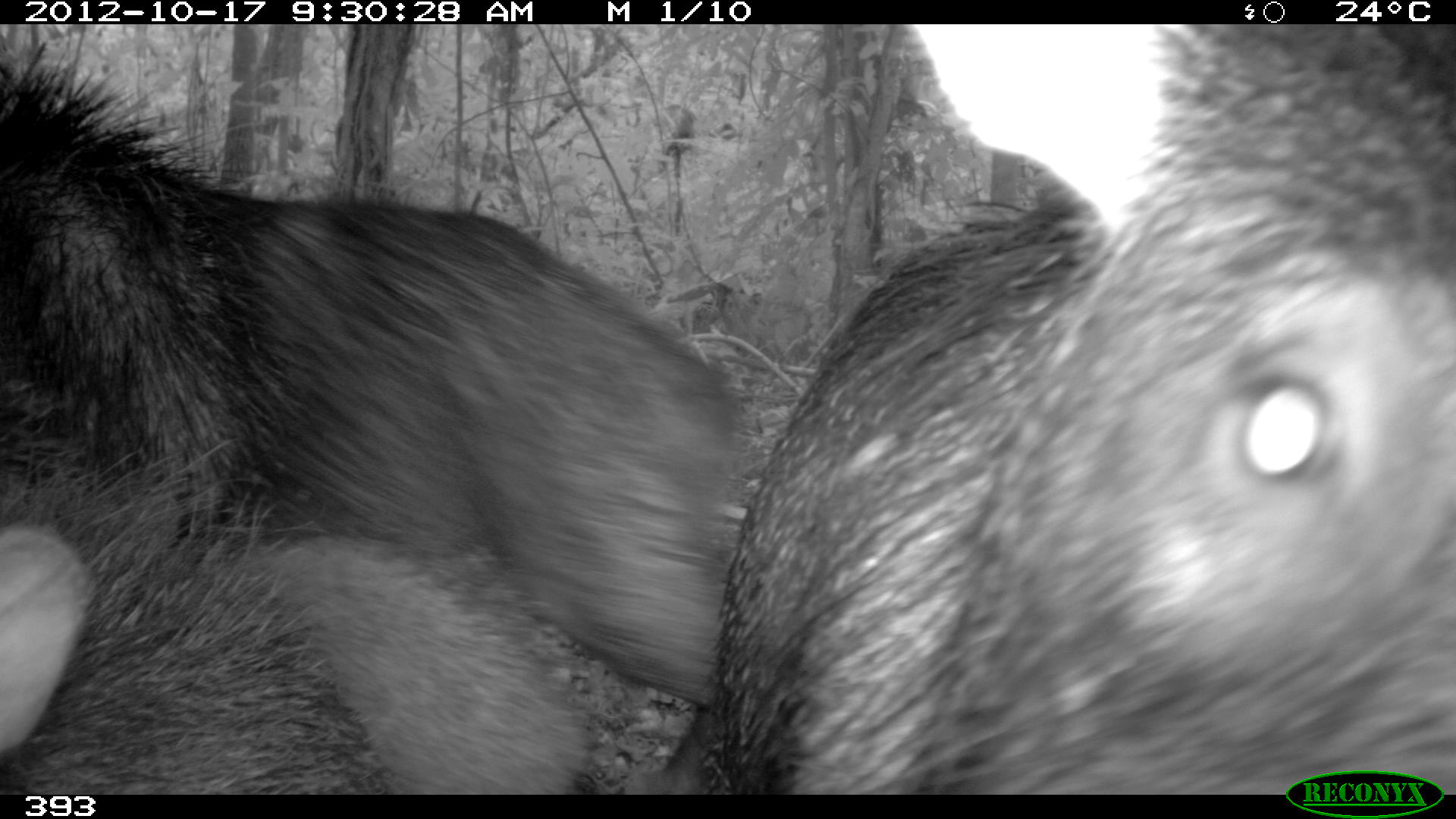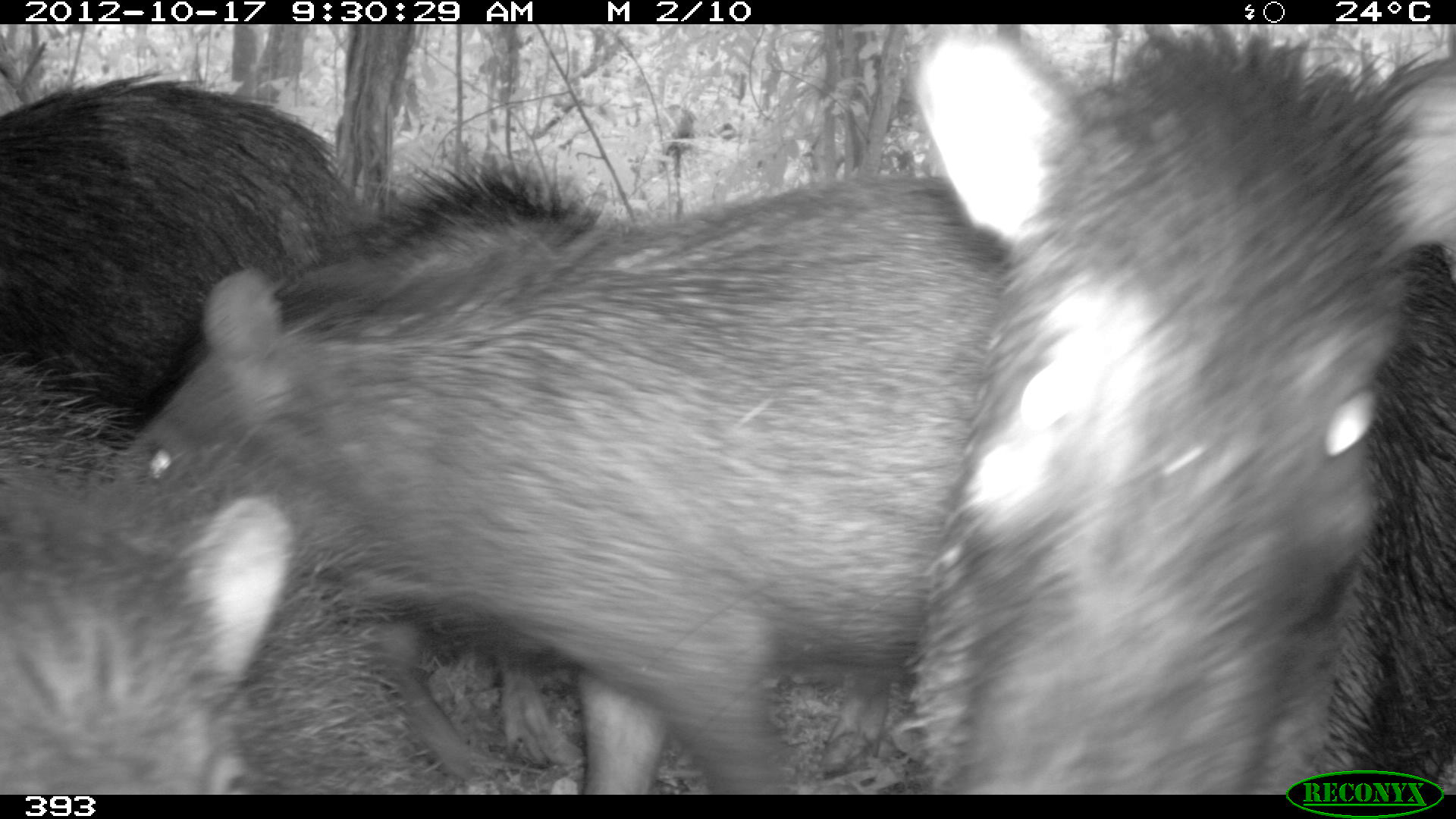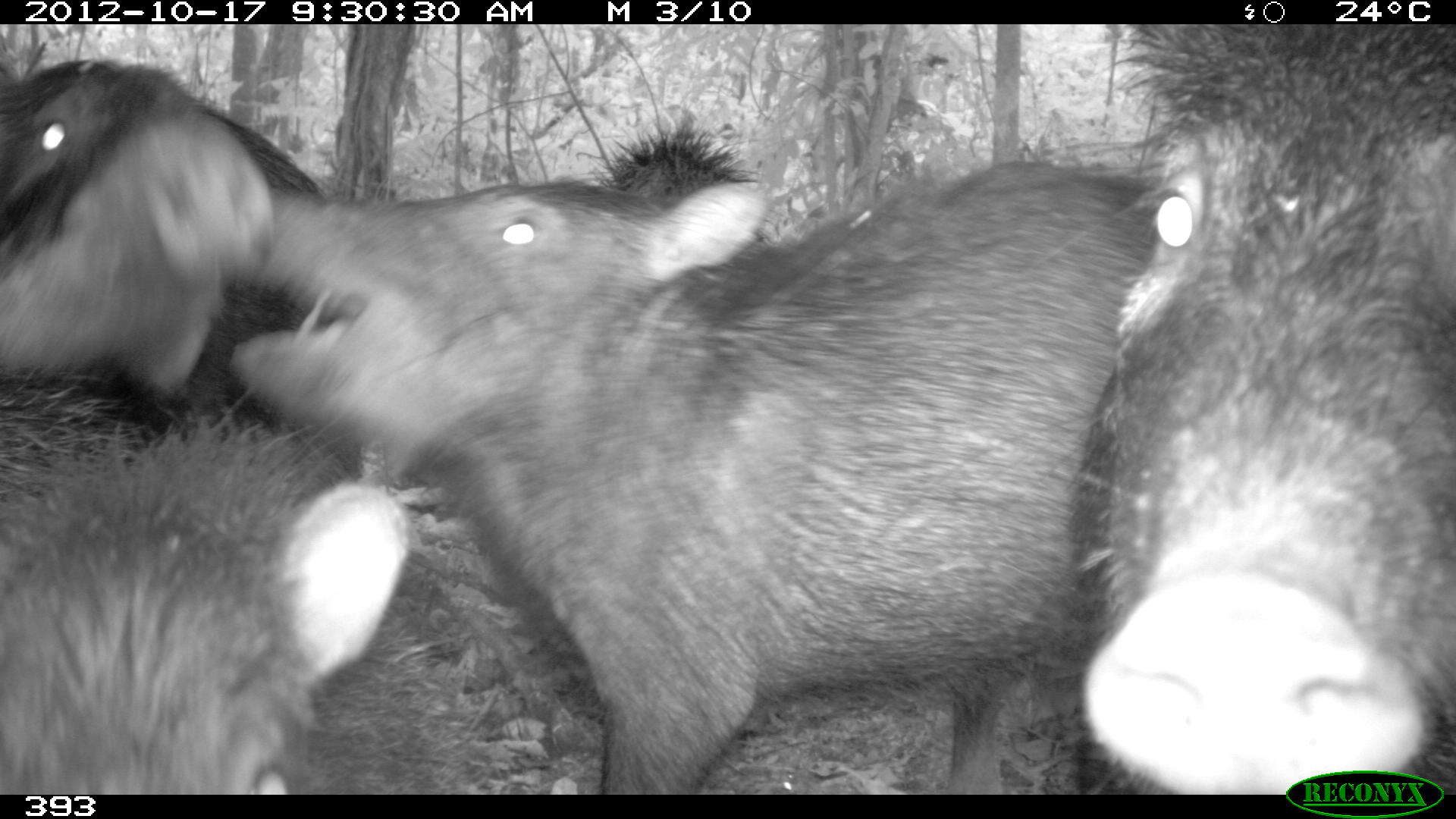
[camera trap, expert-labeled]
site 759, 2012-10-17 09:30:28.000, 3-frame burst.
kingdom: Animalia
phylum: Chordata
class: Mammalia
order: Artiodactyla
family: Tayassuidae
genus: Tayassu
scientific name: Tayassu pecari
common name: white-lipped peccary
Tayassu pecari (white-lipped peccary).